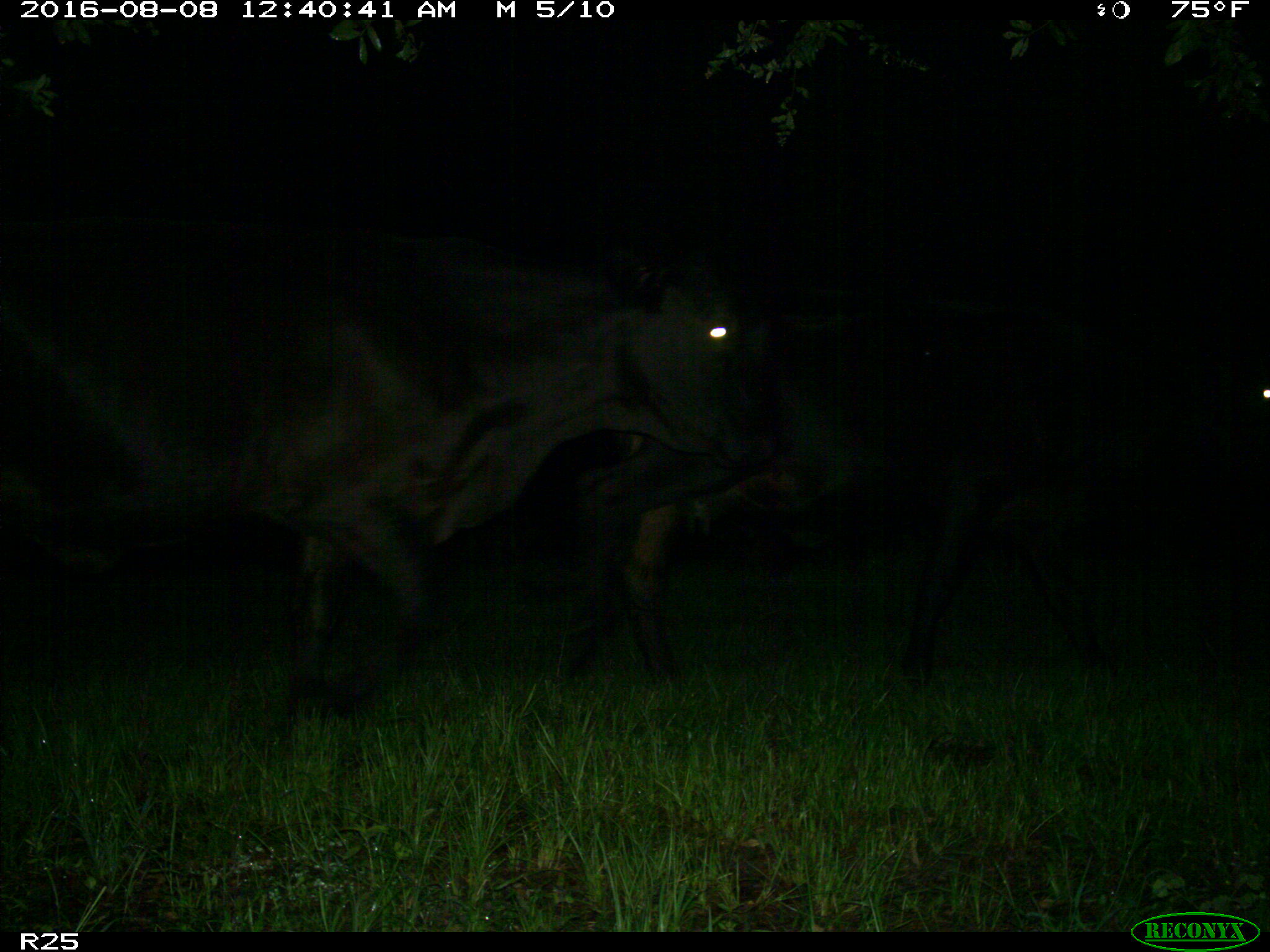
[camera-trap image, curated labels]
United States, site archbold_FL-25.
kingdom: Animalia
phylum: Chordata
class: Mammalia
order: Artiodactyla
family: Bovidae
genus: Bos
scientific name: Bos taurus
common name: domestic cow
Bos taurus (domestic cow).